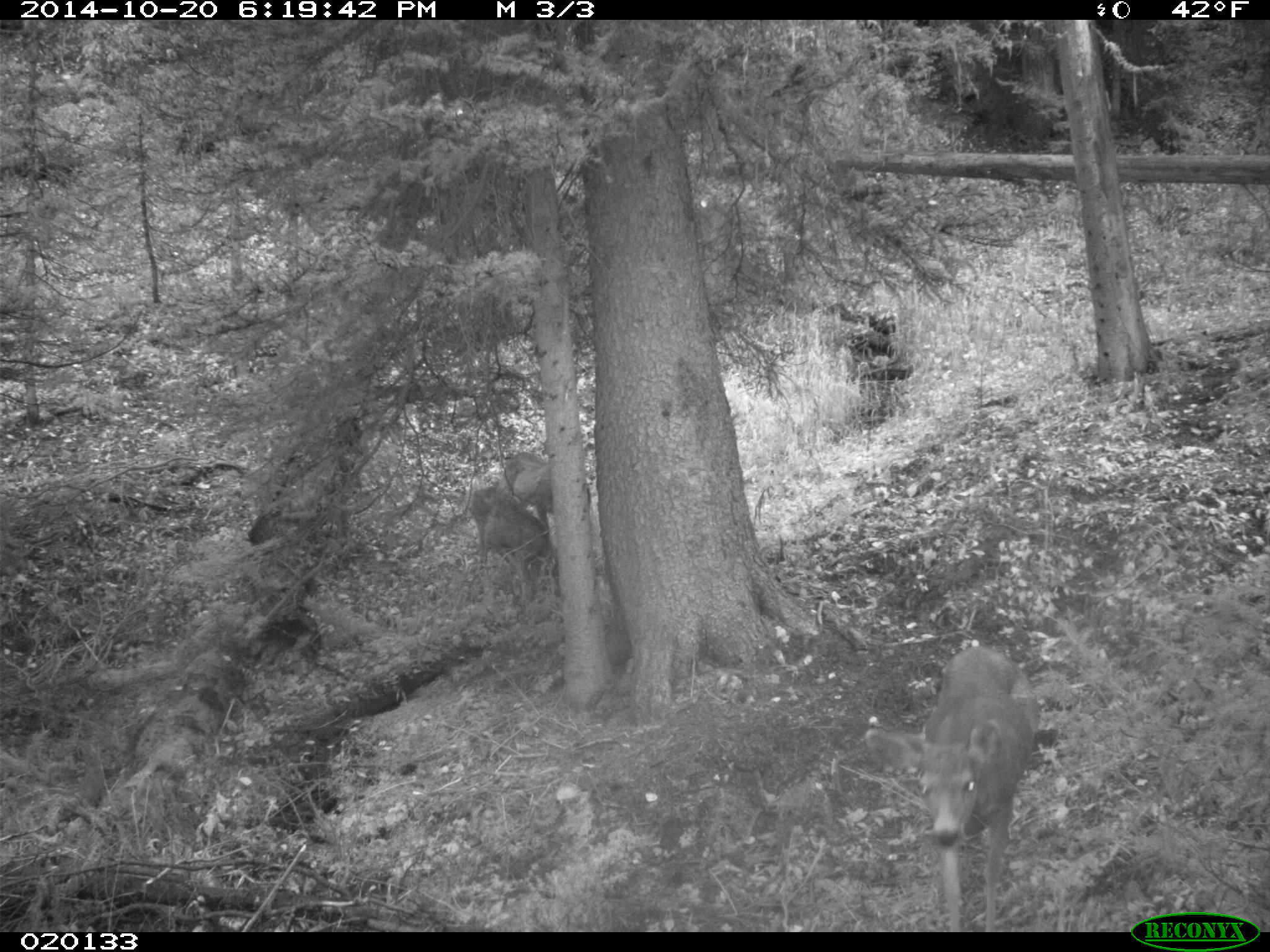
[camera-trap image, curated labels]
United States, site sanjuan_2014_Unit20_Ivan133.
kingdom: Animalia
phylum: Chordata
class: Mammalia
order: Artiodactyla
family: Cervidae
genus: Odocoileus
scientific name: Odocoileus hemionus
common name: mule deer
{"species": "Odocoileus hemionus (mule deer)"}